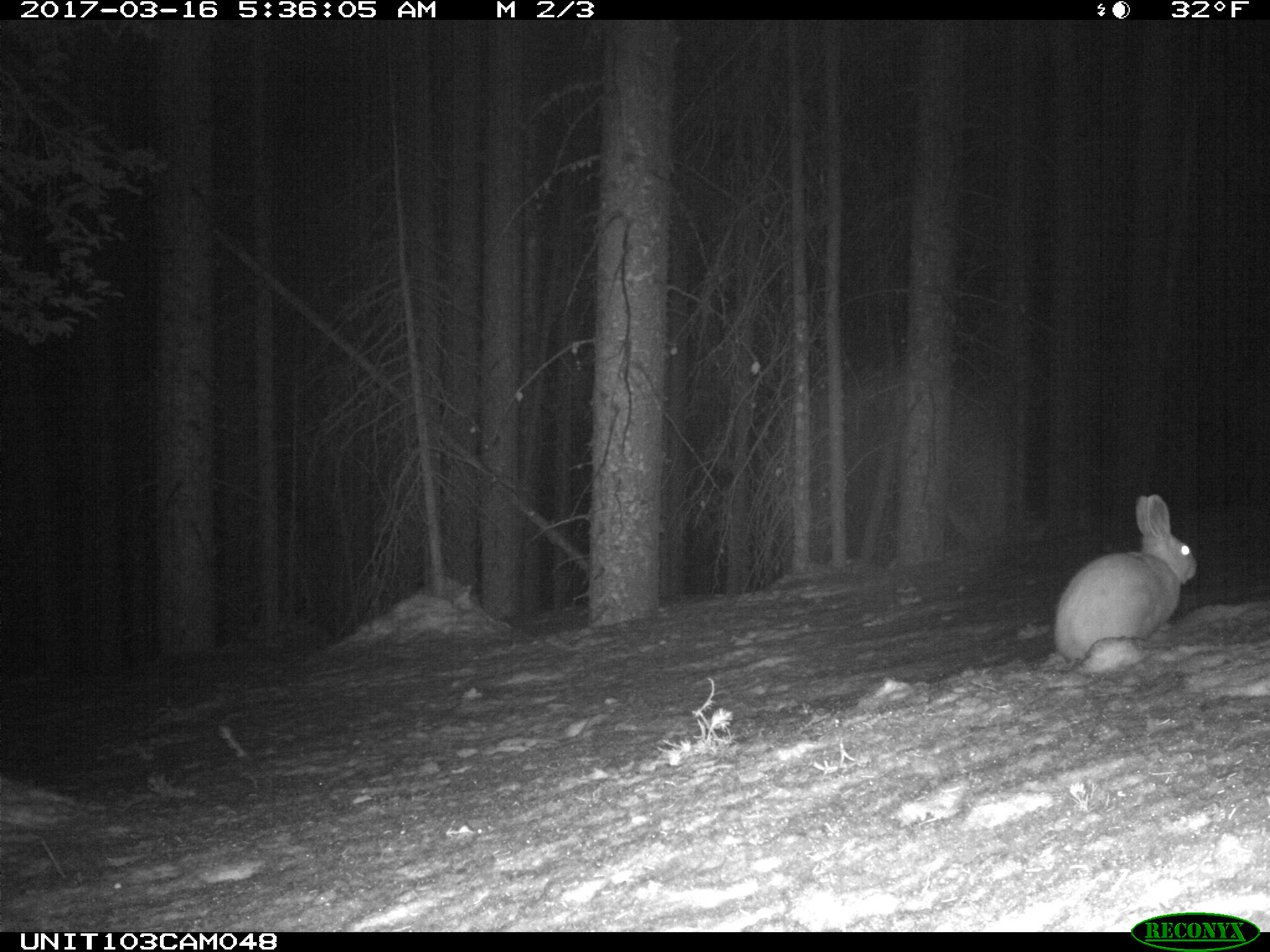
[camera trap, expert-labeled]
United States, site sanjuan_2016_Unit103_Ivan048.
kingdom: Animalia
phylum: Chordata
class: Mammalia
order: Lagomorpha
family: Leporidae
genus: Lepus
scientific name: Lepus americanus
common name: snowshoe hare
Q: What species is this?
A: Lepus americanus (snowshoe hare).